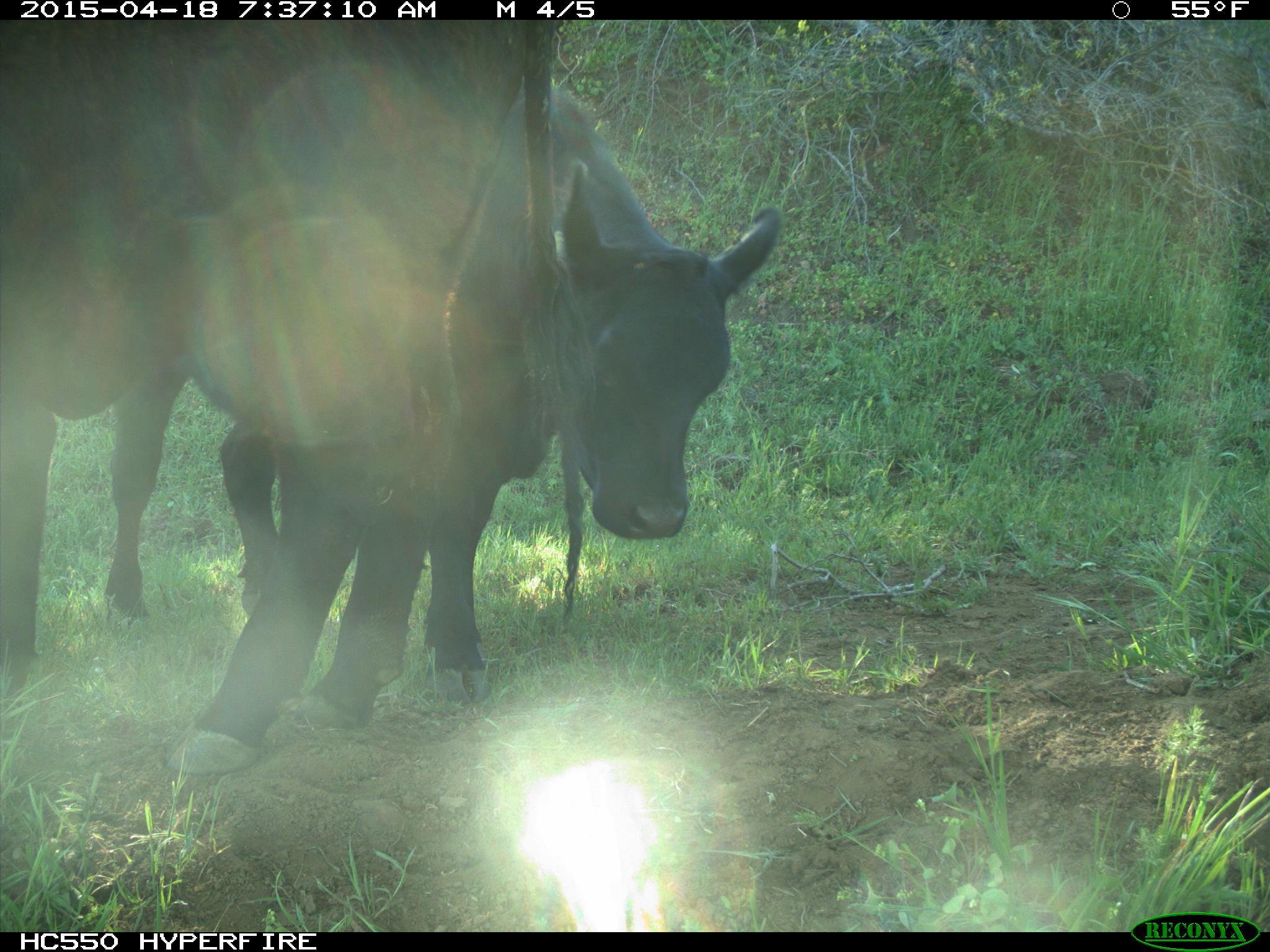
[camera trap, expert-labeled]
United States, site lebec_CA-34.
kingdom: Animalia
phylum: Chordata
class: Mammalia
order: Artiodactyla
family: Bovidae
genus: Bos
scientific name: Bos taurus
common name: domestic cow